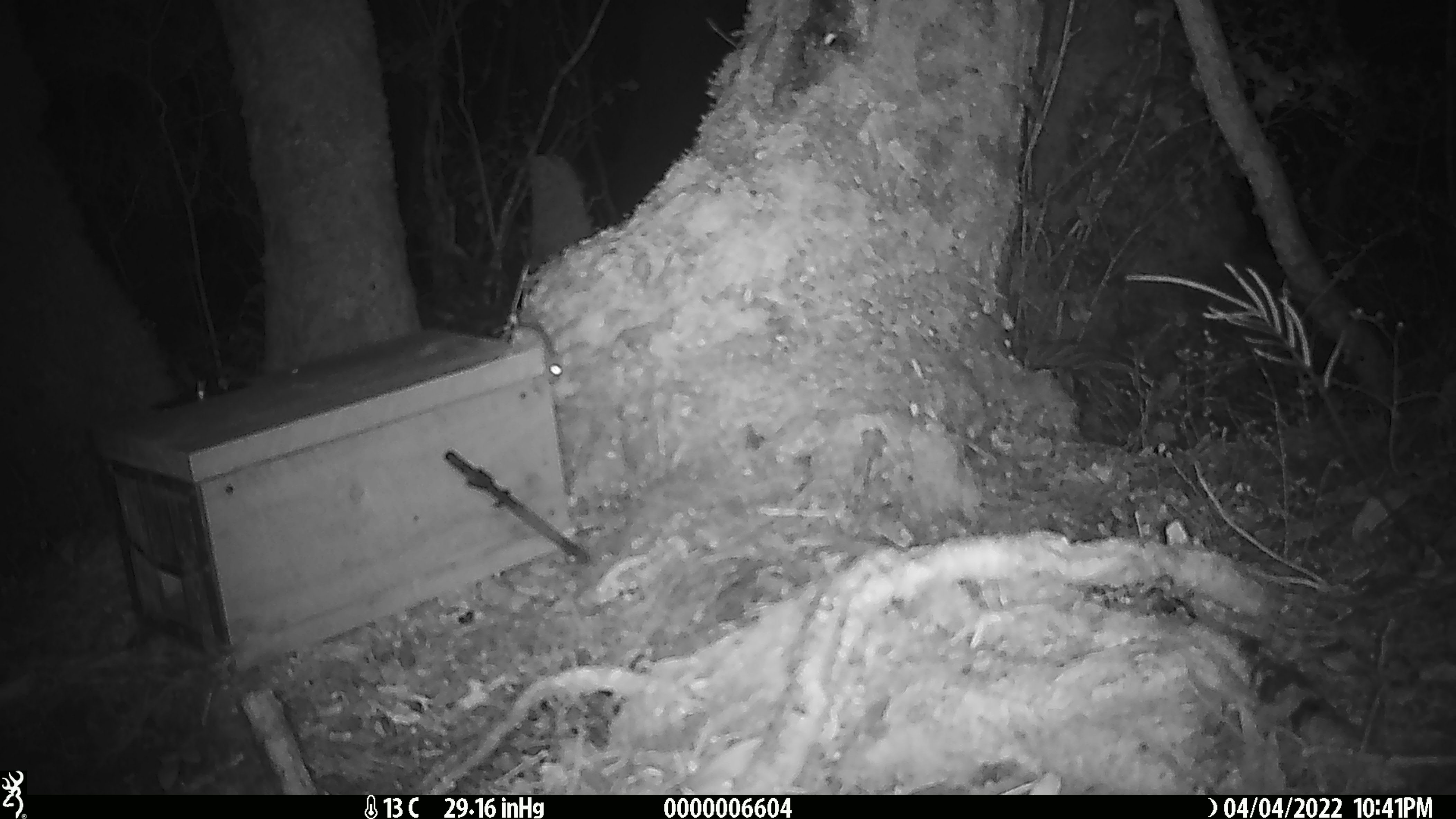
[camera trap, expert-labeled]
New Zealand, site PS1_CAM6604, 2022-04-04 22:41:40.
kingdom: Animalia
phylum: Chordata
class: Mammalia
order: Rodentia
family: Muridae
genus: Mus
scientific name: Mus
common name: mouse